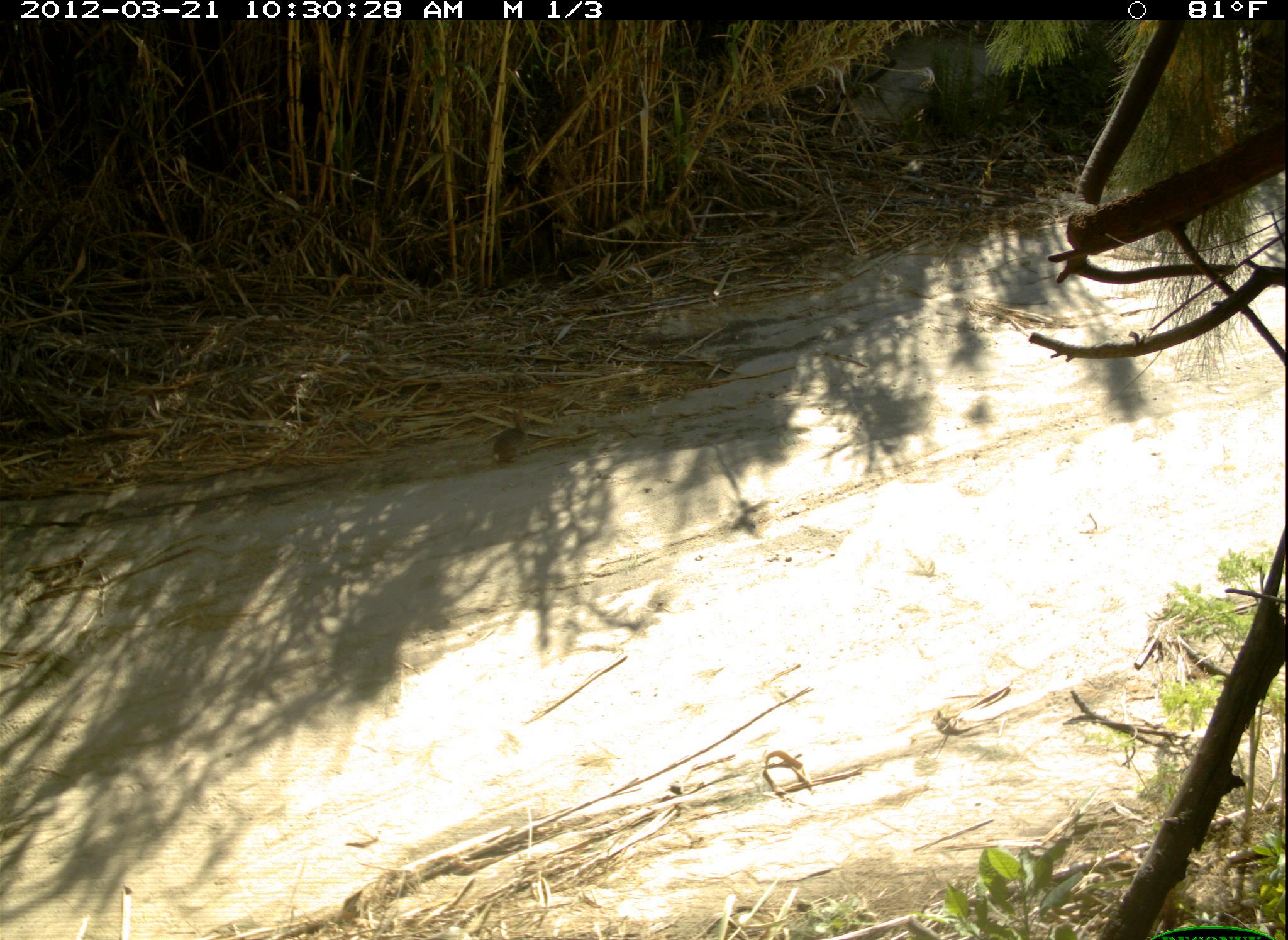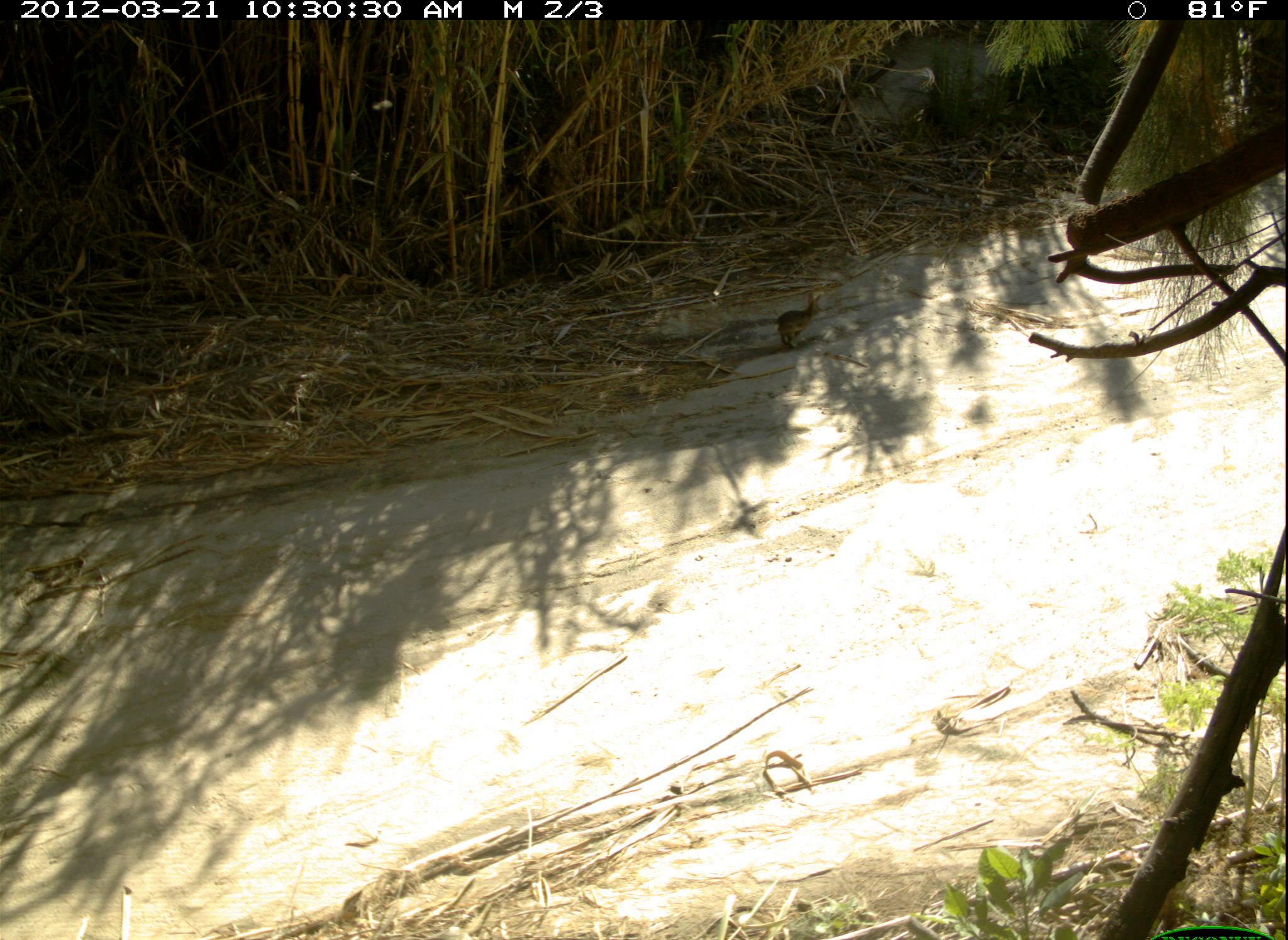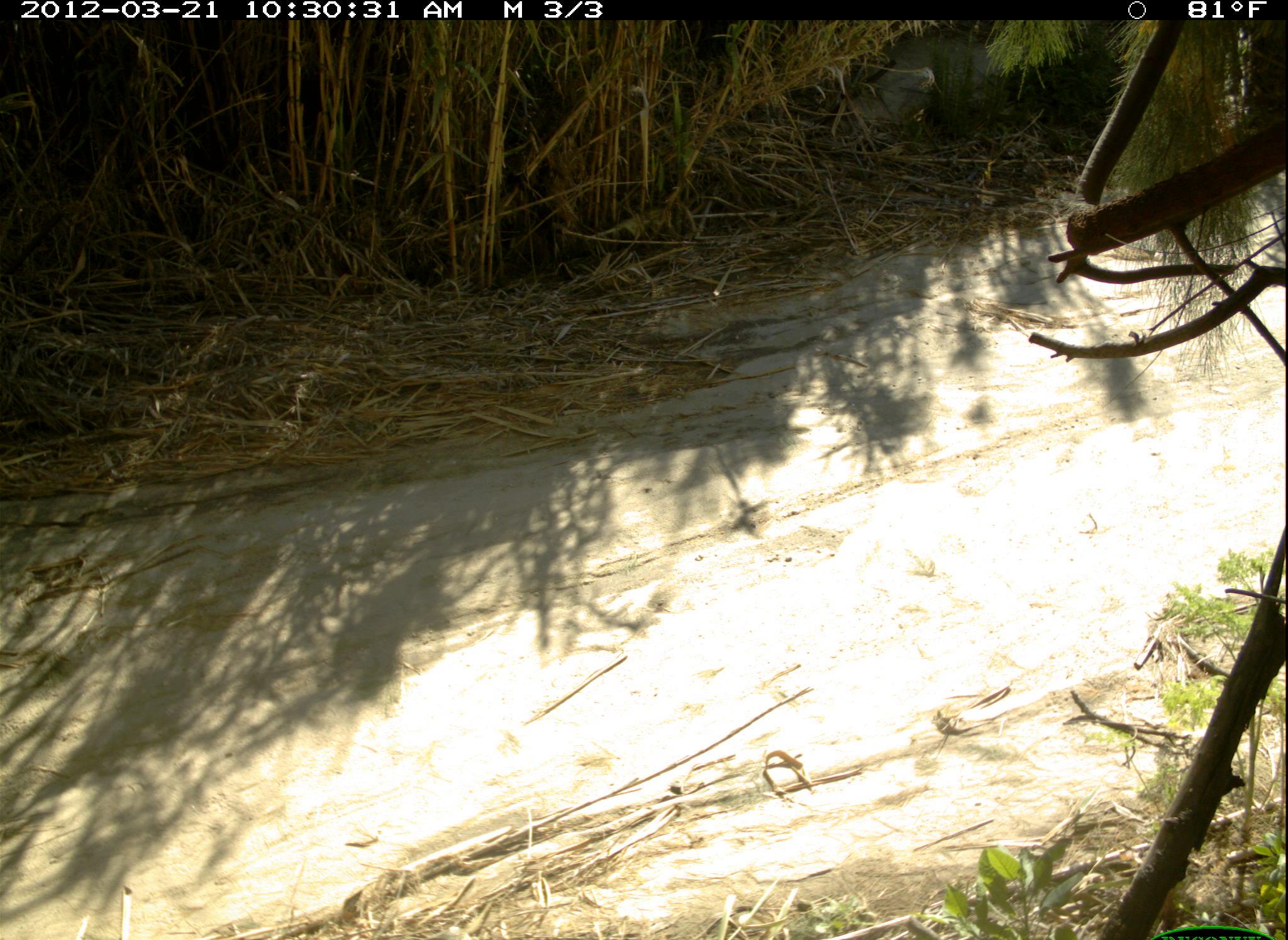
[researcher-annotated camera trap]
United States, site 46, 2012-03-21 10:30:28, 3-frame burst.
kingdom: Animalia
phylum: Chordata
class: Mammalia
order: Lagomorpha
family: Leporidae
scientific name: Leporidae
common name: rabbits and hares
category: rabbit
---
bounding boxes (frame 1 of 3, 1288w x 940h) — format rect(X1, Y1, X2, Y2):
rabbit: rect(485, 408, 543, 470)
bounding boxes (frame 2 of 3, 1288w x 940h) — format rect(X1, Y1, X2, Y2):
rabbit: rect(763, 286, 835, 362)